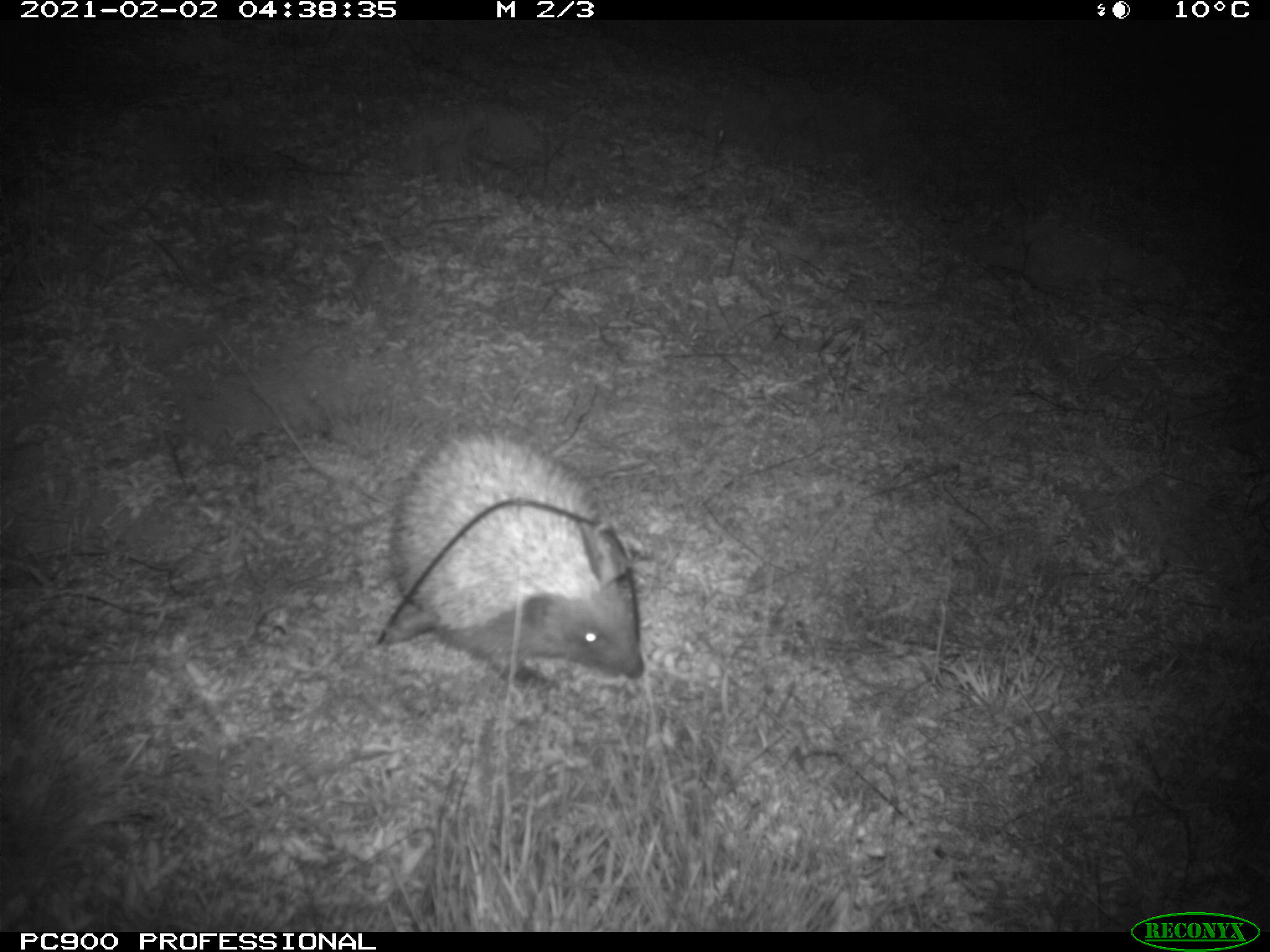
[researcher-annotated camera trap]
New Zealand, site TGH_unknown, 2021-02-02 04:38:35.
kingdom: Animalia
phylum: Chordata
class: Mammalia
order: Eulipotyphla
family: Erinaceidae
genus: Erinaceus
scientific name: Erinaceus europaeus europaeus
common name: european hedgehog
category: hedgehog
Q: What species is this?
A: Hedgehog (european hedgehog) (Erinaceus europaeus europaeus).